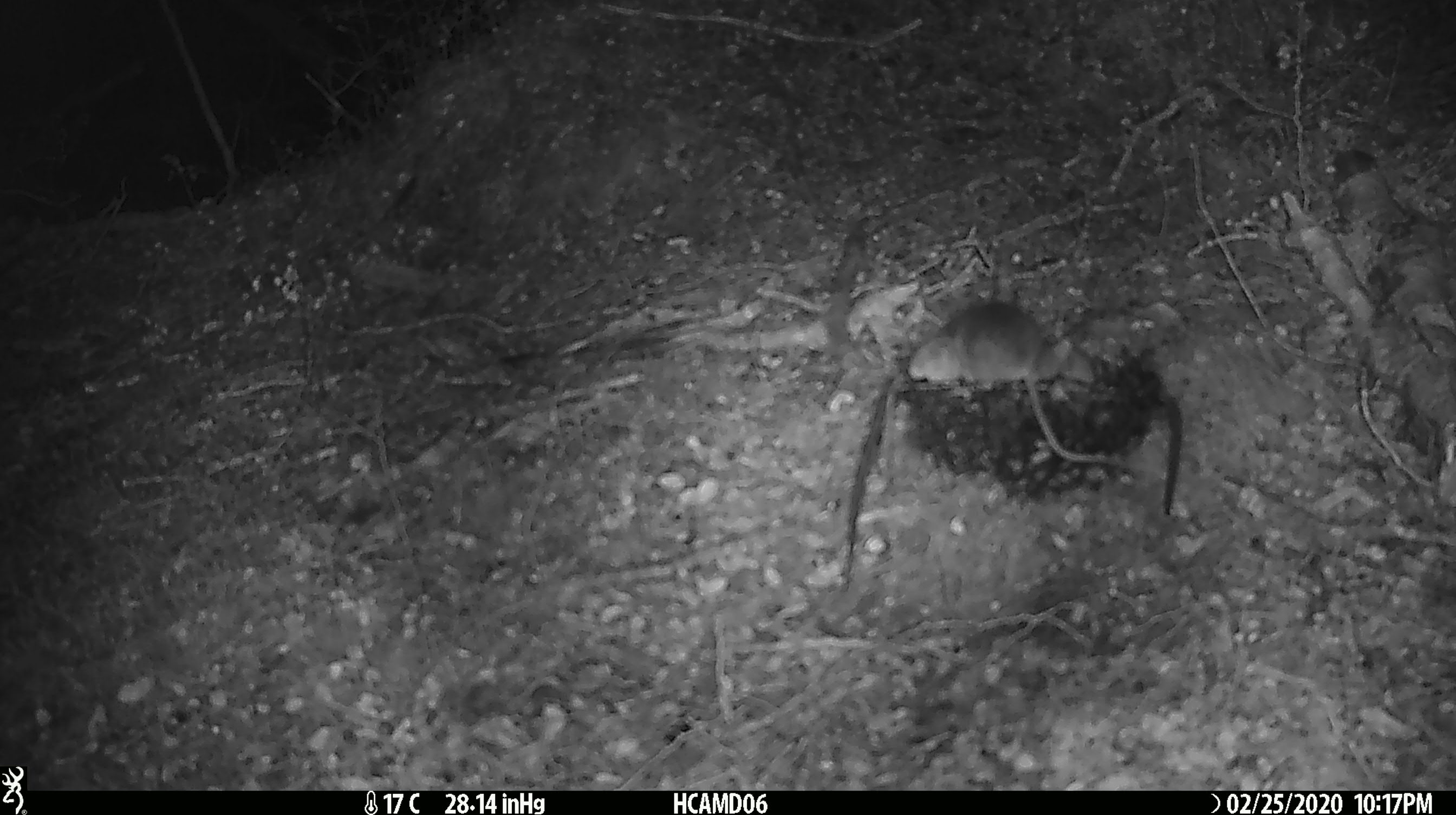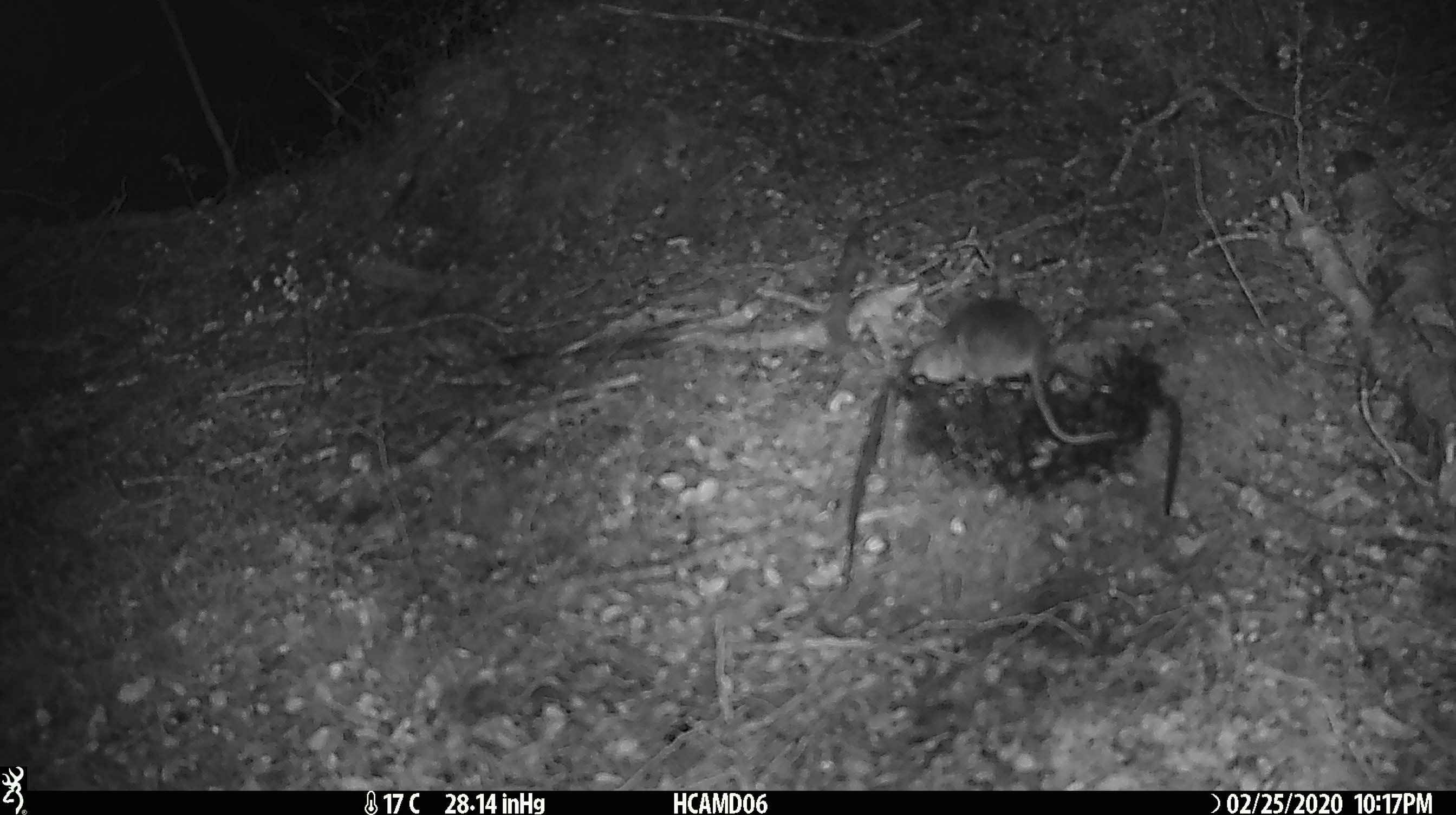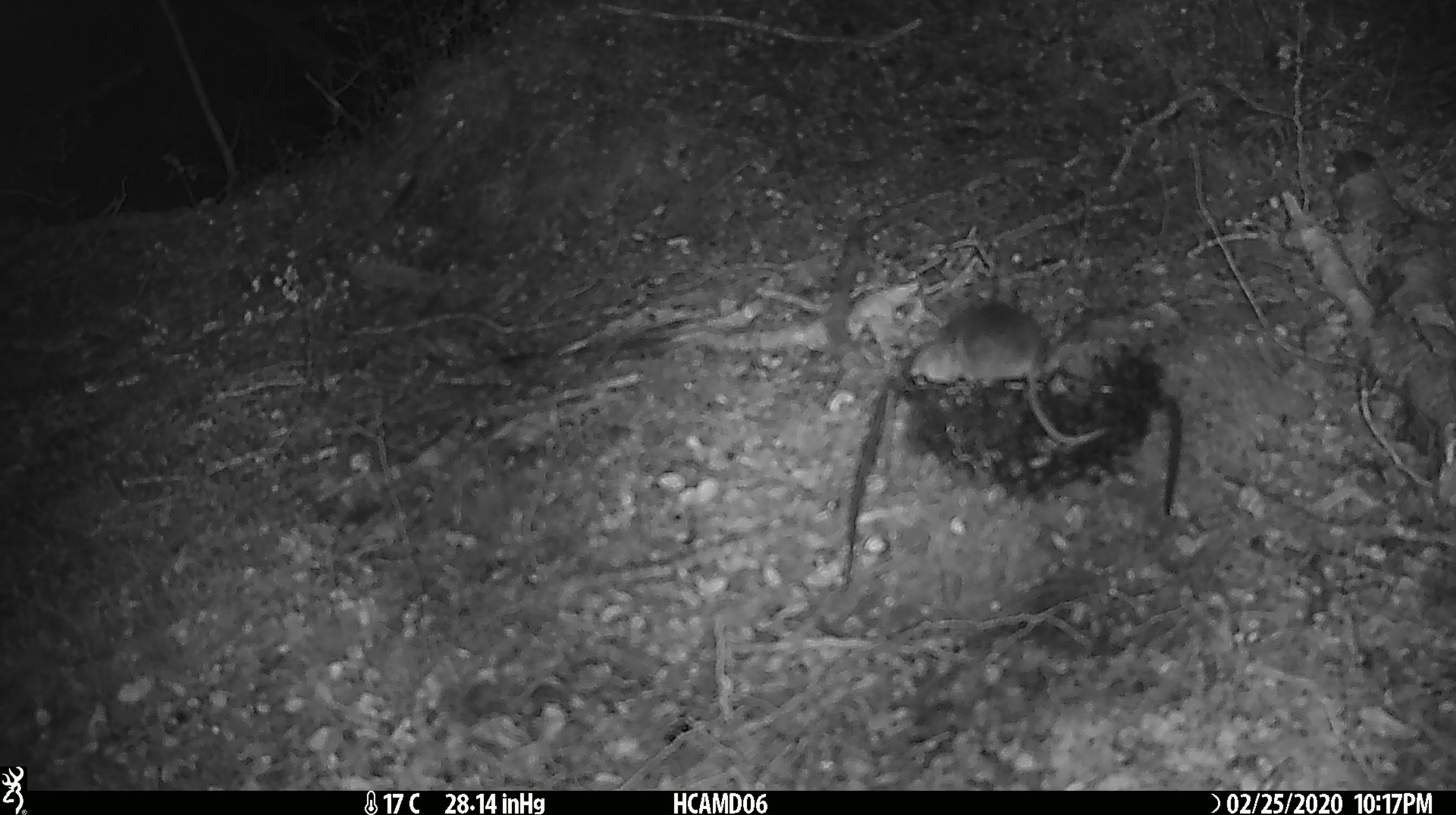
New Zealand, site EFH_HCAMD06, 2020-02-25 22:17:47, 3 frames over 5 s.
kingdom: Animalia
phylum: Chordata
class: Mammalia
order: Rodentia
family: Muridae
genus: Mus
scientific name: Mus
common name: mouse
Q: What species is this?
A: Mouse (Mus).